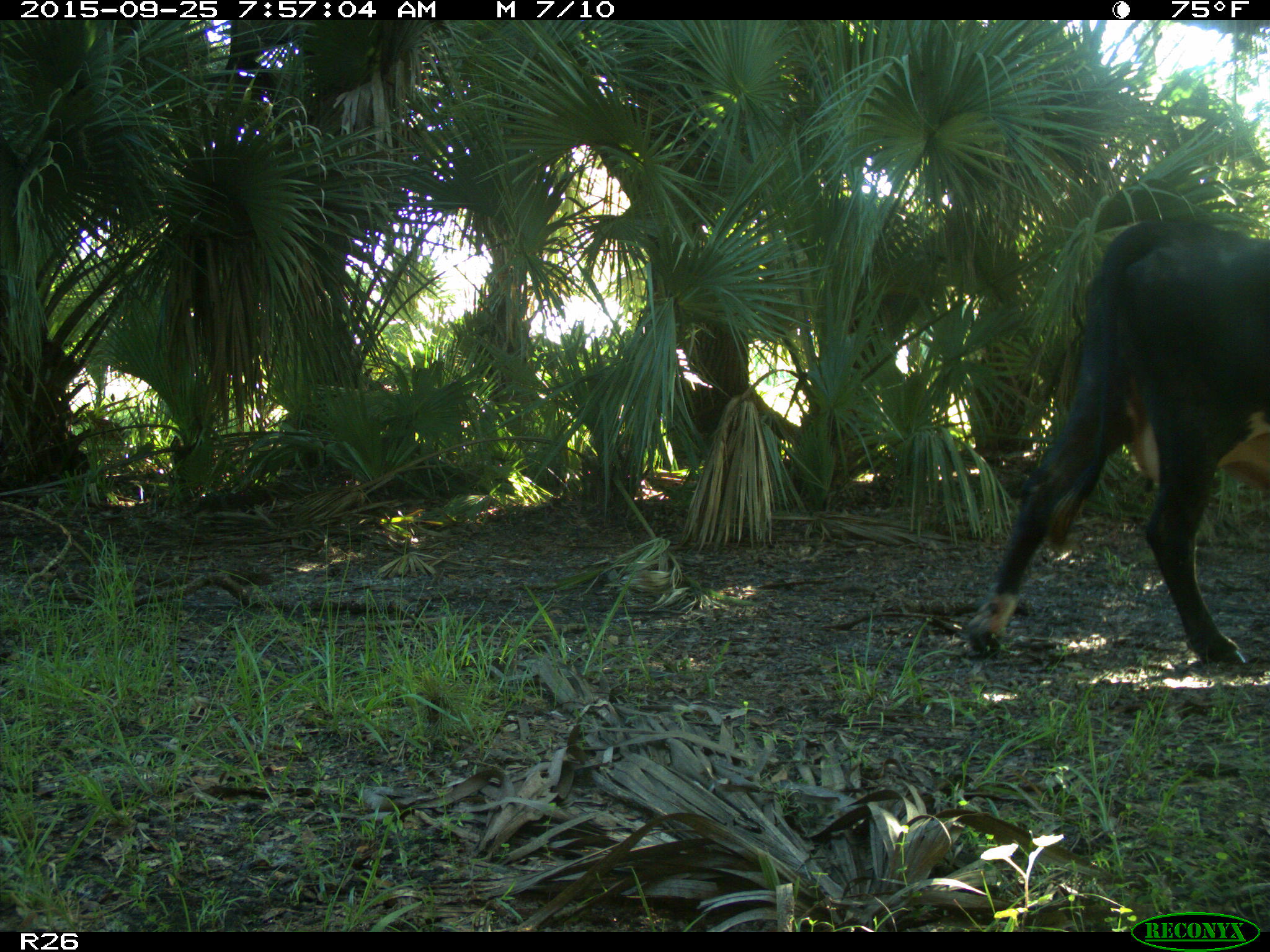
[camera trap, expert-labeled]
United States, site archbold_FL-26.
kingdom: Animalia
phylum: Chordata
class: Mammalia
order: Artiodactyla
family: Bovidae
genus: Bos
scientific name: Bos taurus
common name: domestic cow